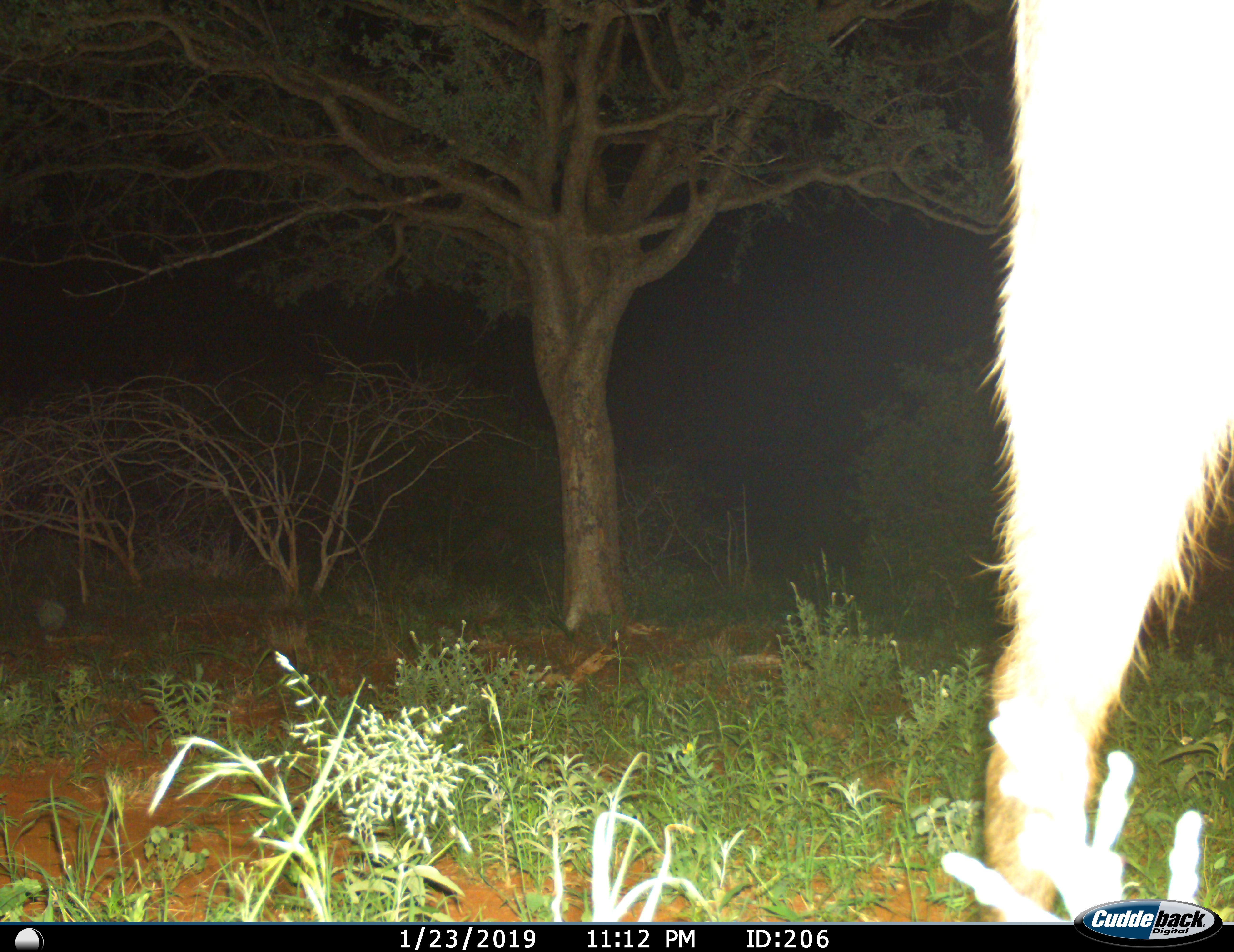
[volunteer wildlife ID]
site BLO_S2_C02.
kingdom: Animalia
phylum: Chordata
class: Mammalia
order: Artiodactyla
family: Bovidae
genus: Aepyceros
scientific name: Aepyceros melampus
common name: impala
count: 1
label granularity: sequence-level